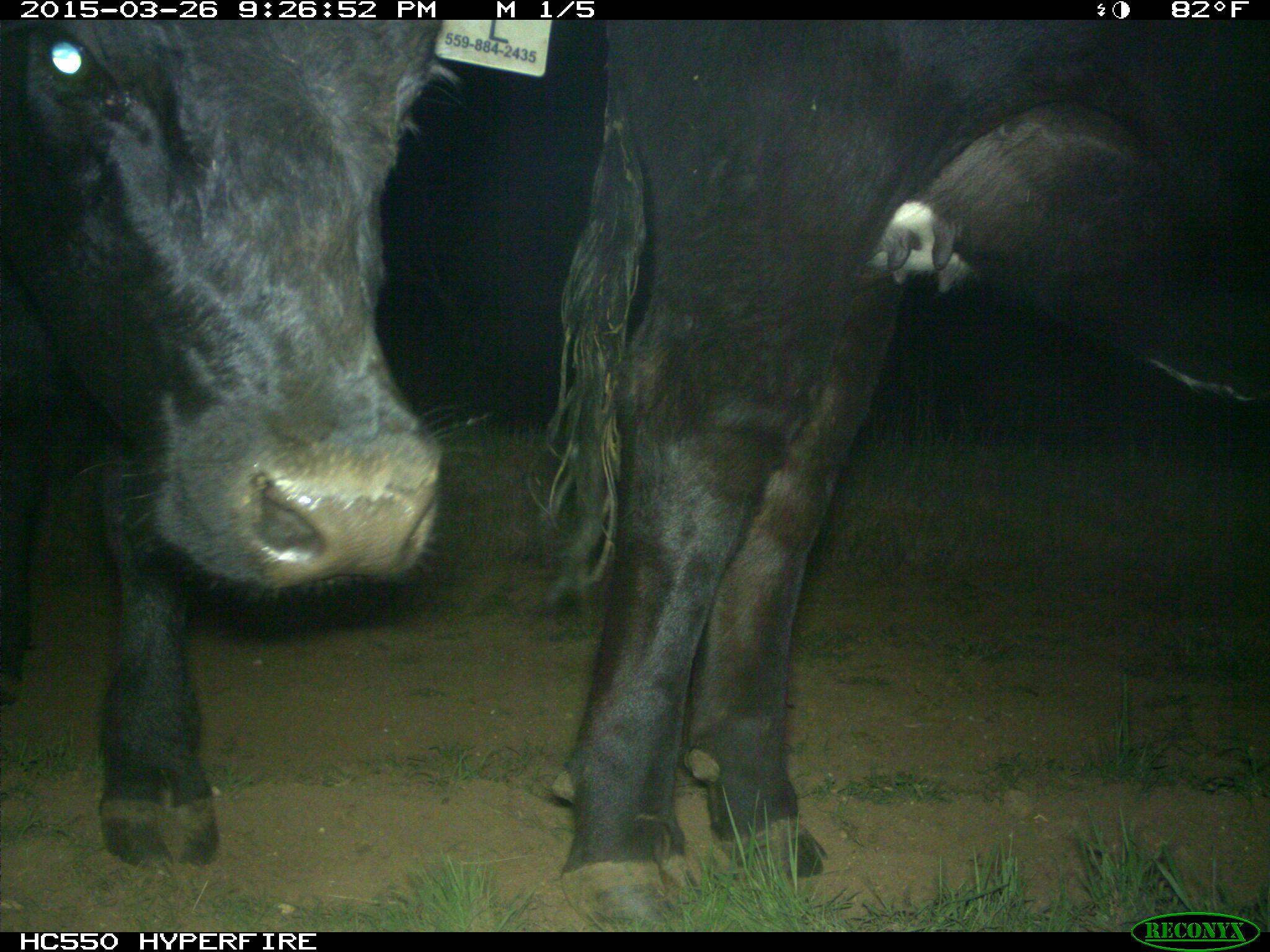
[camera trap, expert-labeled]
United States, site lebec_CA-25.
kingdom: Animalia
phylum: Chordata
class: Mammalia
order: Artiodactyla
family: Bovidae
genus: Bos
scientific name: Bos taurus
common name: domestic cow